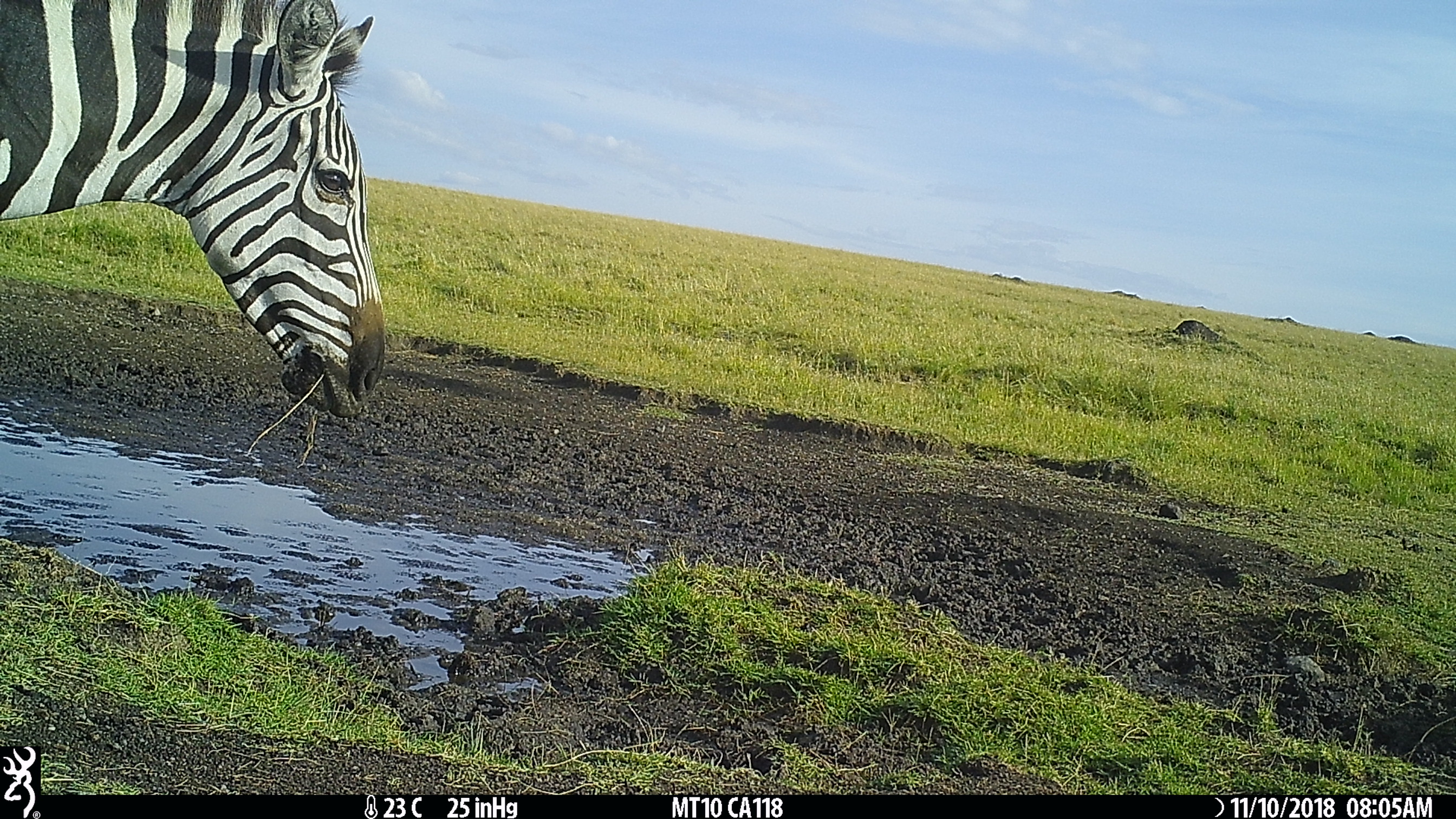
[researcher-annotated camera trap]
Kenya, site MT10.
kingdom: Animalia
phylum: Chordata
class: Mammalia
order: Perissodactyla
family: Equidae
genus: Equus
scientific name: Equus quagga burchellii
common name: burchell's zebra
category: zebra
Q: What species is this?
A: Zebra (burchell's zebra) (Equus quagga burchellii).